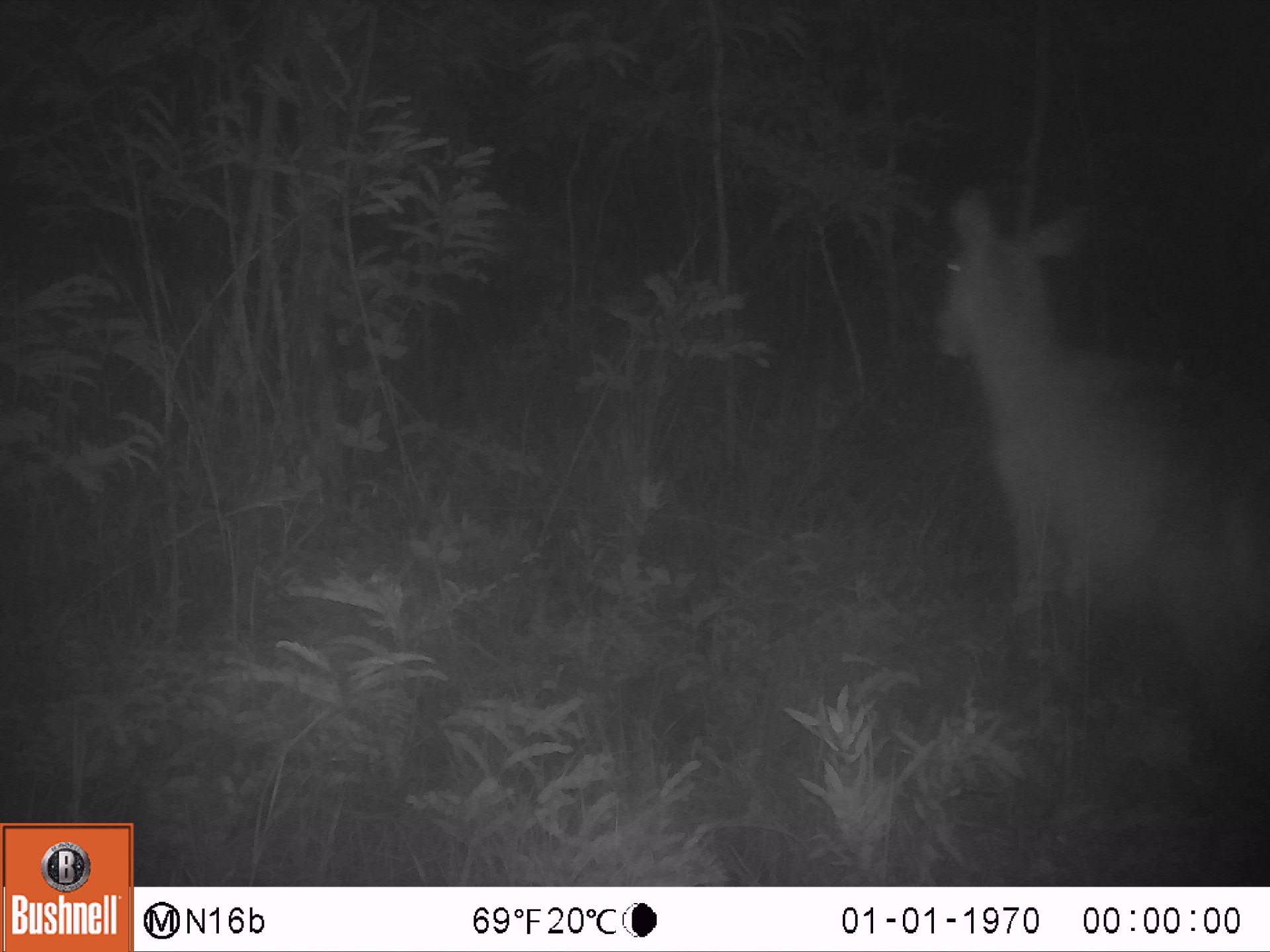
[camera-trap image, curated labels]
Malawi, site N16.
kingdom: Animalia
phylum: Chordata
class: Mammalia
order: Artiodactyla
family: Bovidae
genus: Kobus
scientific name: Kobus ellipsiprymnus ellipsiprymnus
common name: common waterbuck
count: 1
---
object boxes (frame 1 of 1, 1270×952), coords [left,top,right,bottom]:
common waterbuck: [926,186,1265,759]